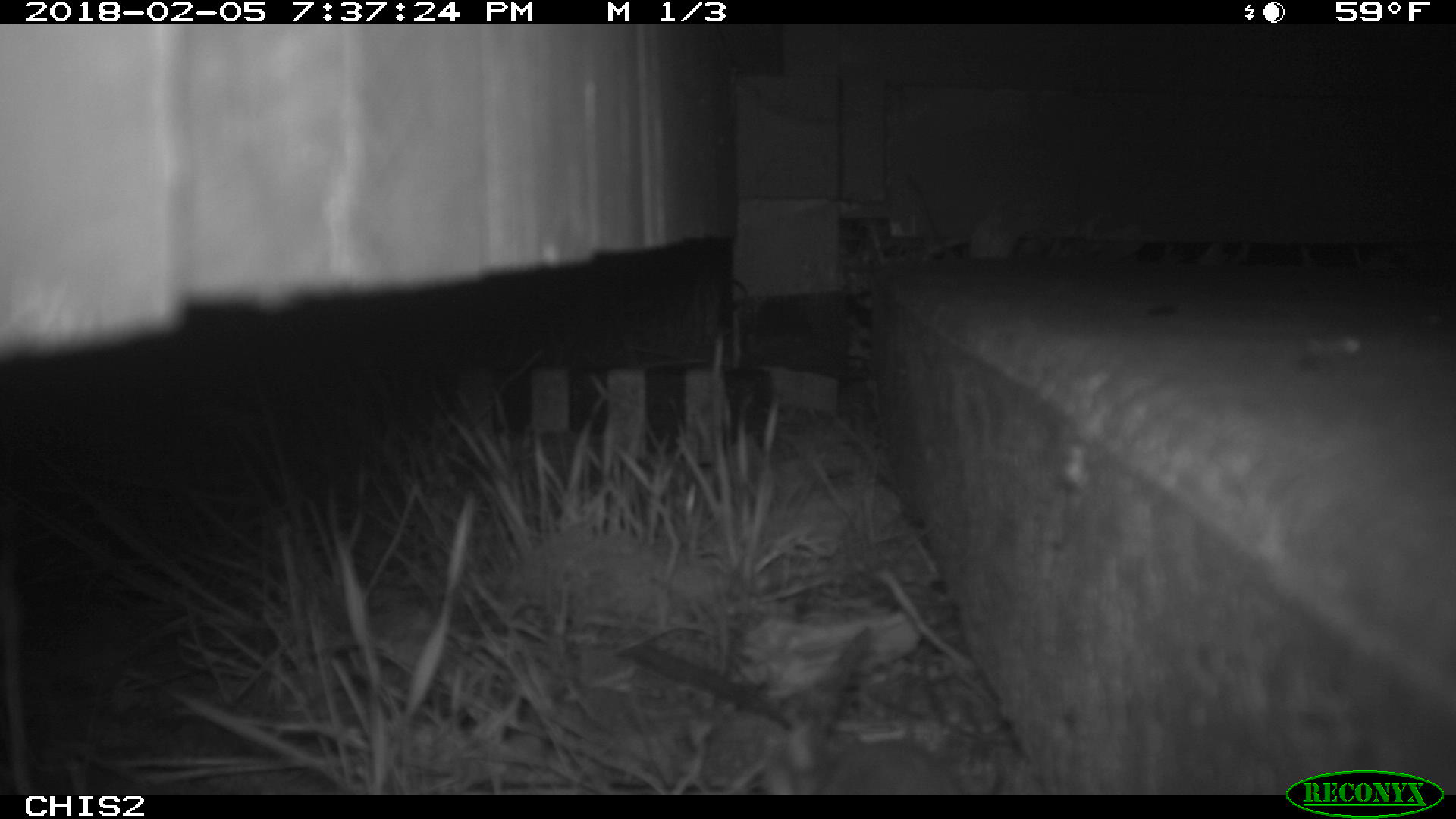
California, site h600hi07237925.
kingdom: Animalia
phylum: Chordata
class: Mammalia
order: Rodentia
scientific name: Rodentia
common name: rodent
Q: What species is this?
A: Rodent (Rodentia).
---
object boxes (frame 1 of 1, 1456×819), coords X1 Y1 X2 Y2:
rodent: 764 673 964 797